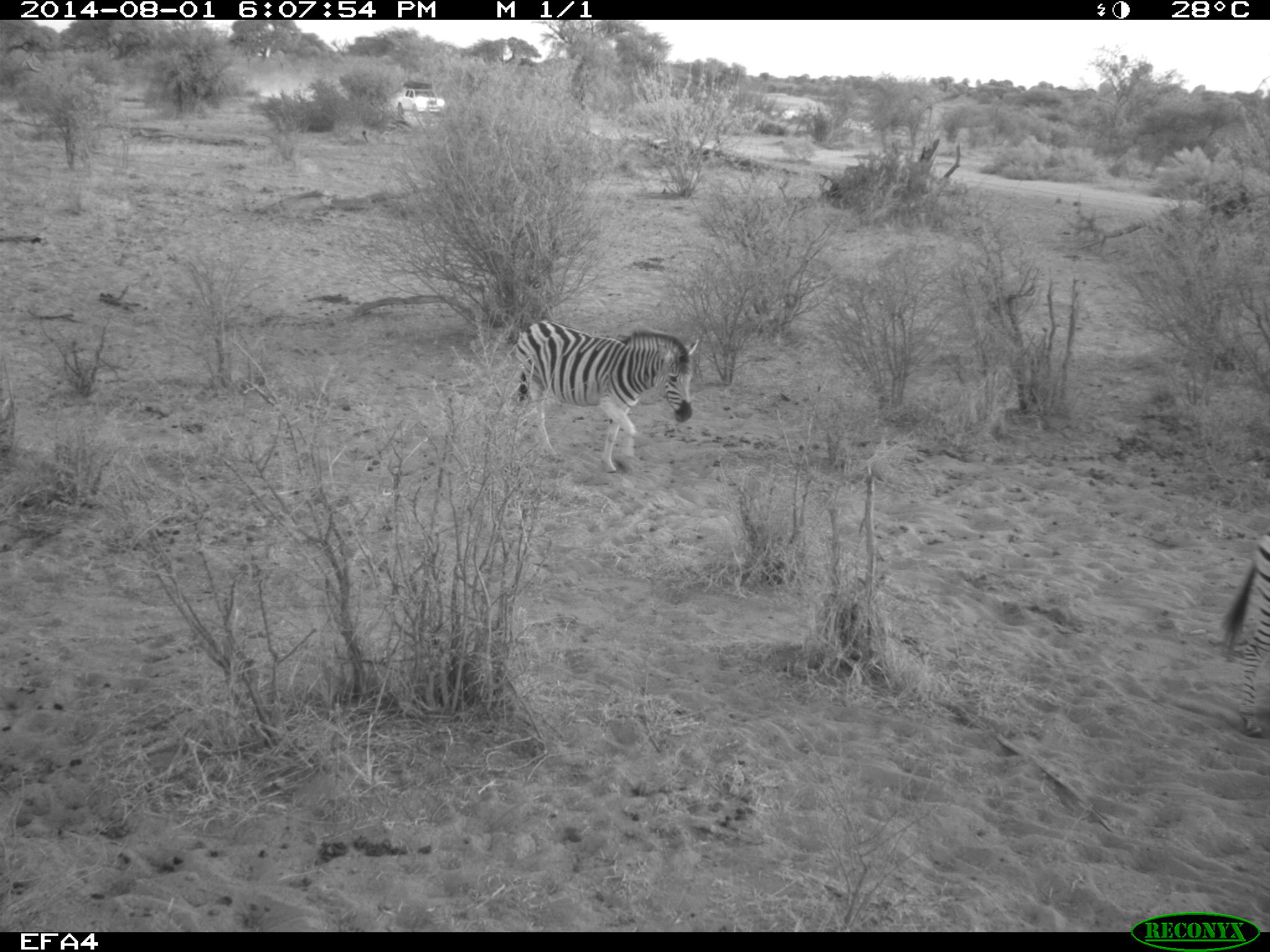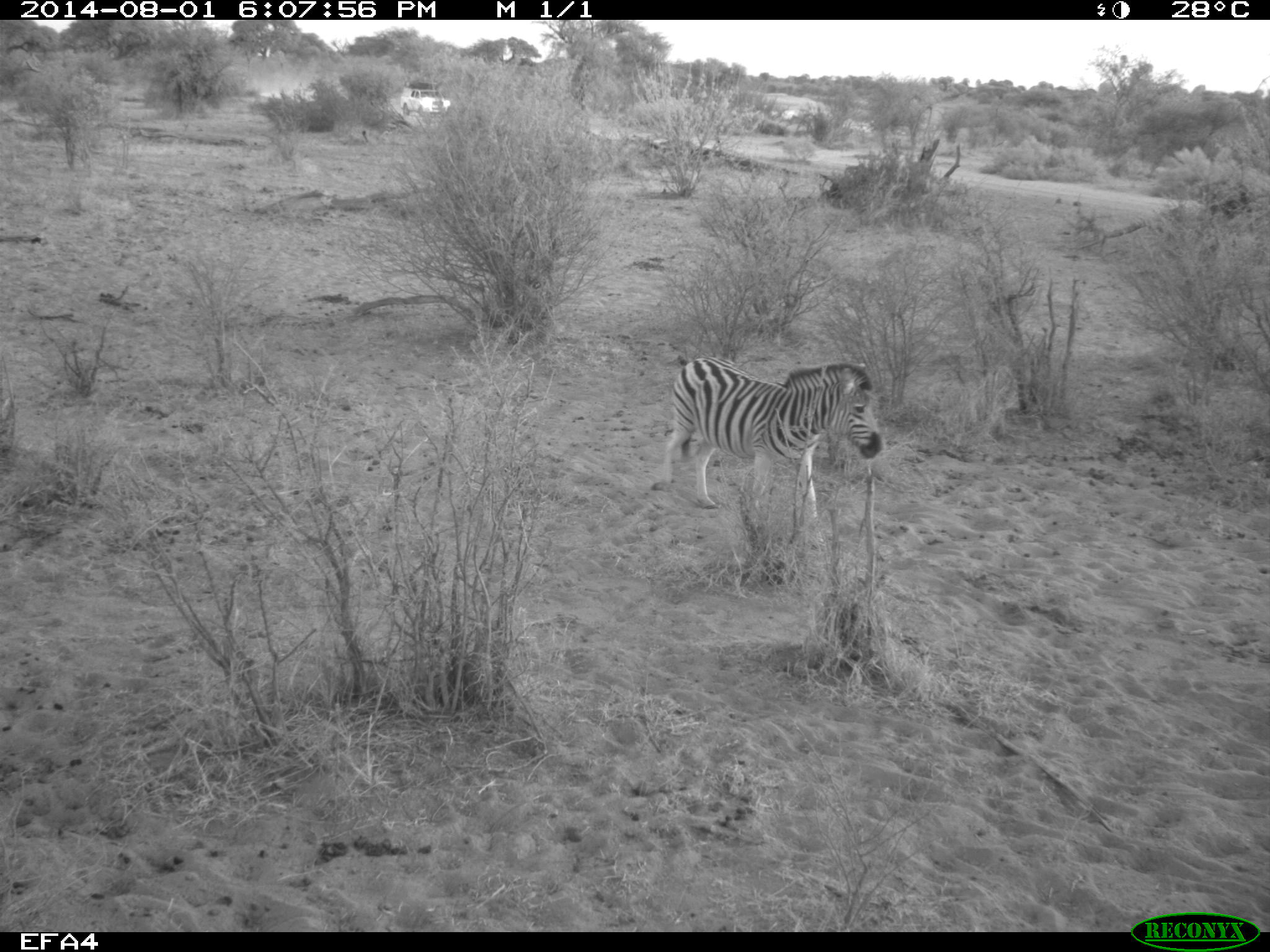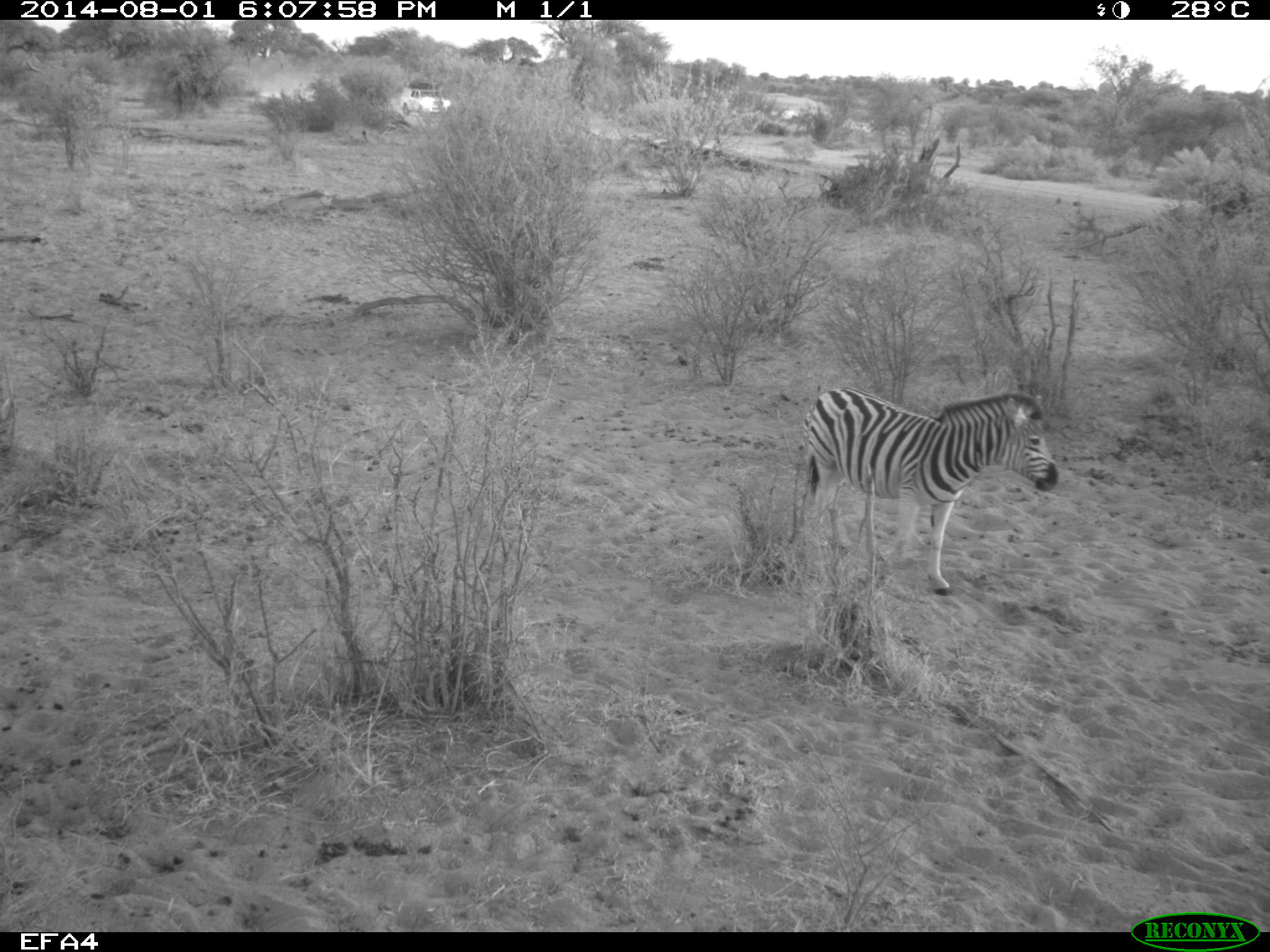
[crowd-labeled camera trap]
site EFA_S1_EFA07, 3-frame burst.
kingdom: Animalia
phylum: Chordata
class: Mammalia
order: Perissodactyla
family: Equidae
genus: Equus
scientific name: Equus quagga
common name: plains zebra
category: zebraplains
Zebraplains (plains zebra) (Equus quagga), count 2. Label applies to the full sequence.